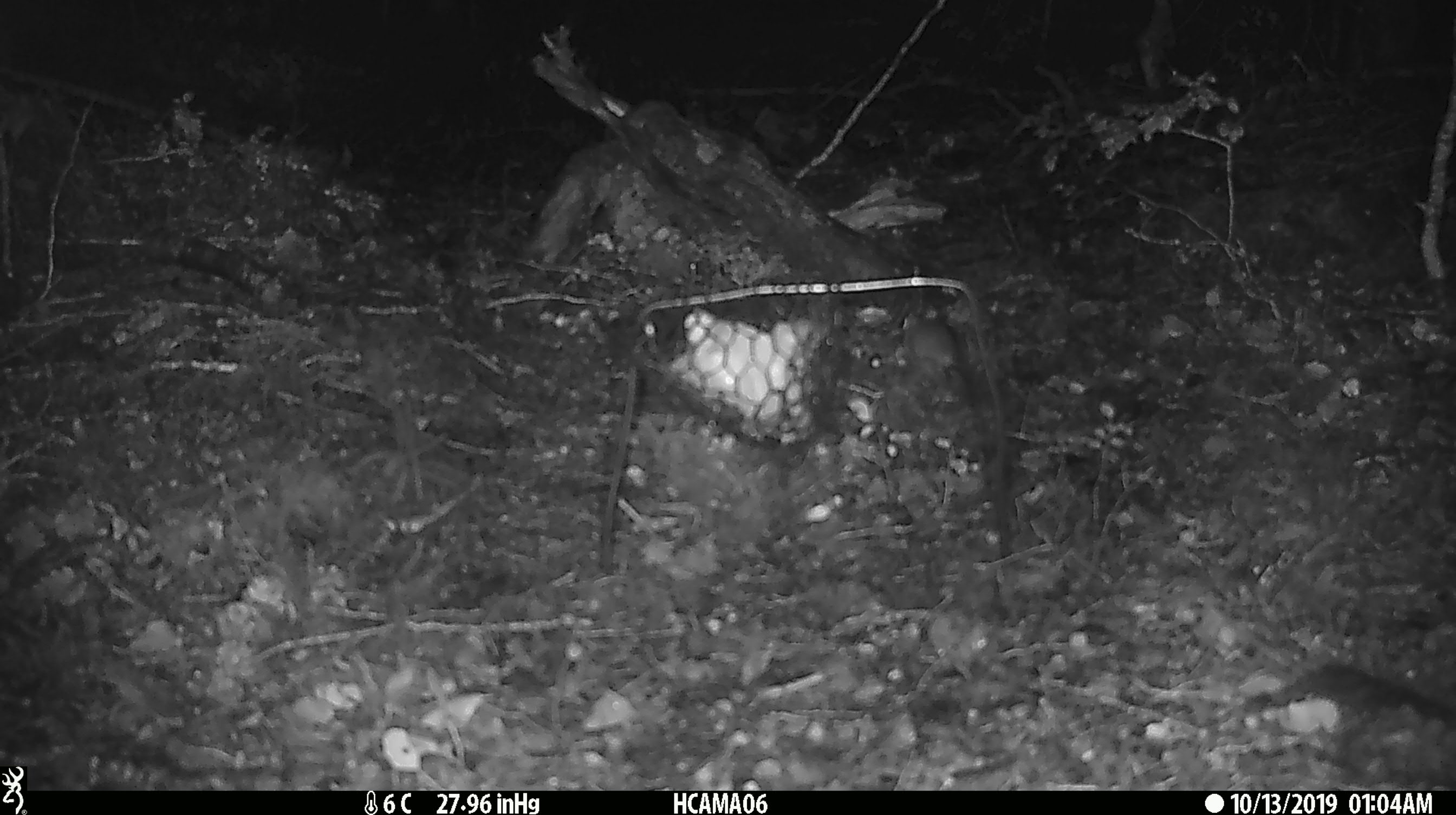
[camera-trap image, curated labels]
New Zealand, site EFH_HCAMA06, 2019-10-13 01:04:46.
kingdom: Animalia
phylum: Chordata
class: Mammalia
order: Rodentia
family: Muridae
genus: Mus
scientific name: Mus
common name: mouse